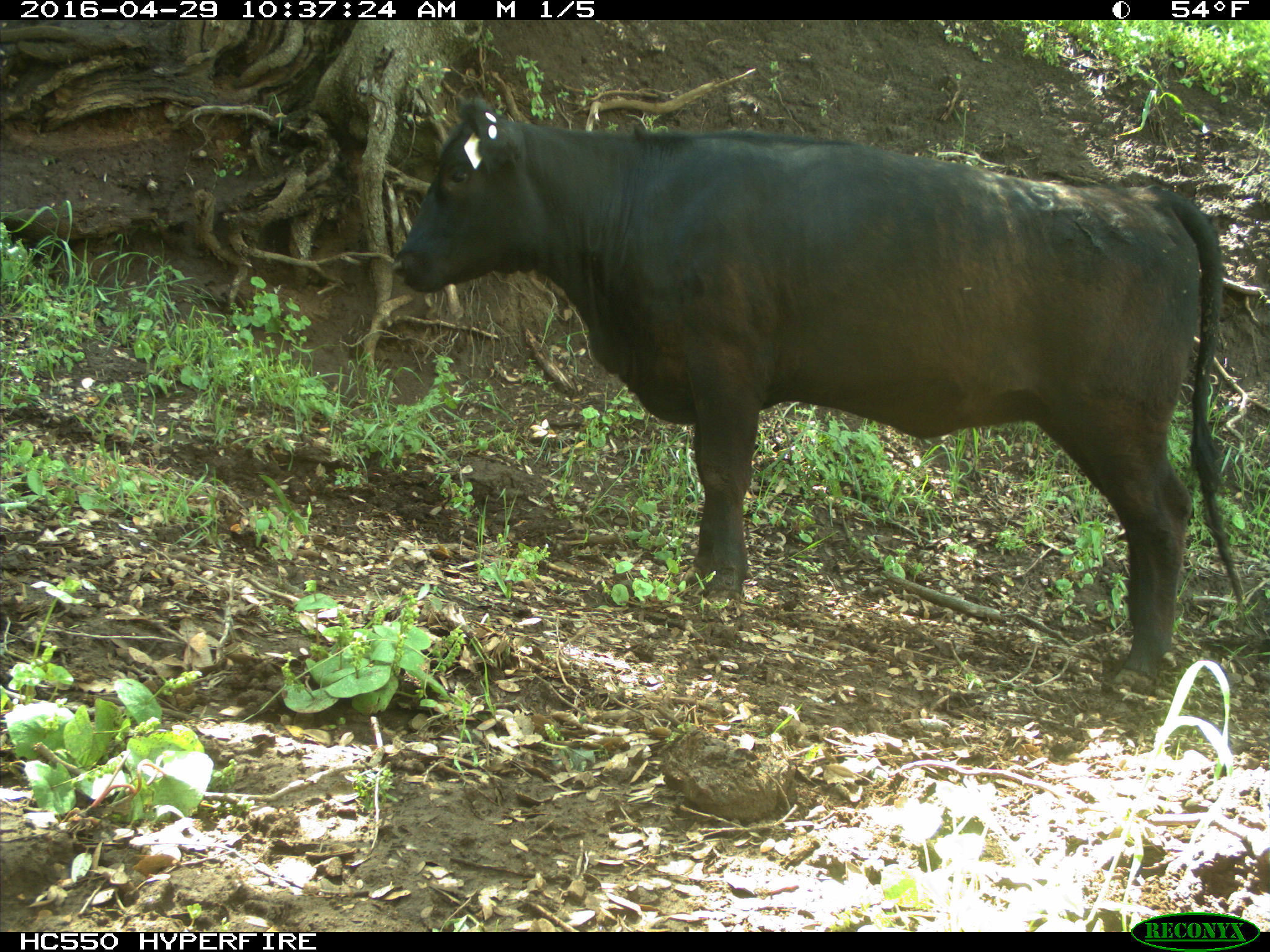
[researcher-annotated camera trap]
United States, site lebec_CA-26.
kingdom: Animalia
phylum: Chordata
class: Mammalia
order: Artiodactyla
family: Bovidae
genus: Bos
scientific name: Bos taurus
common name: domestic cow